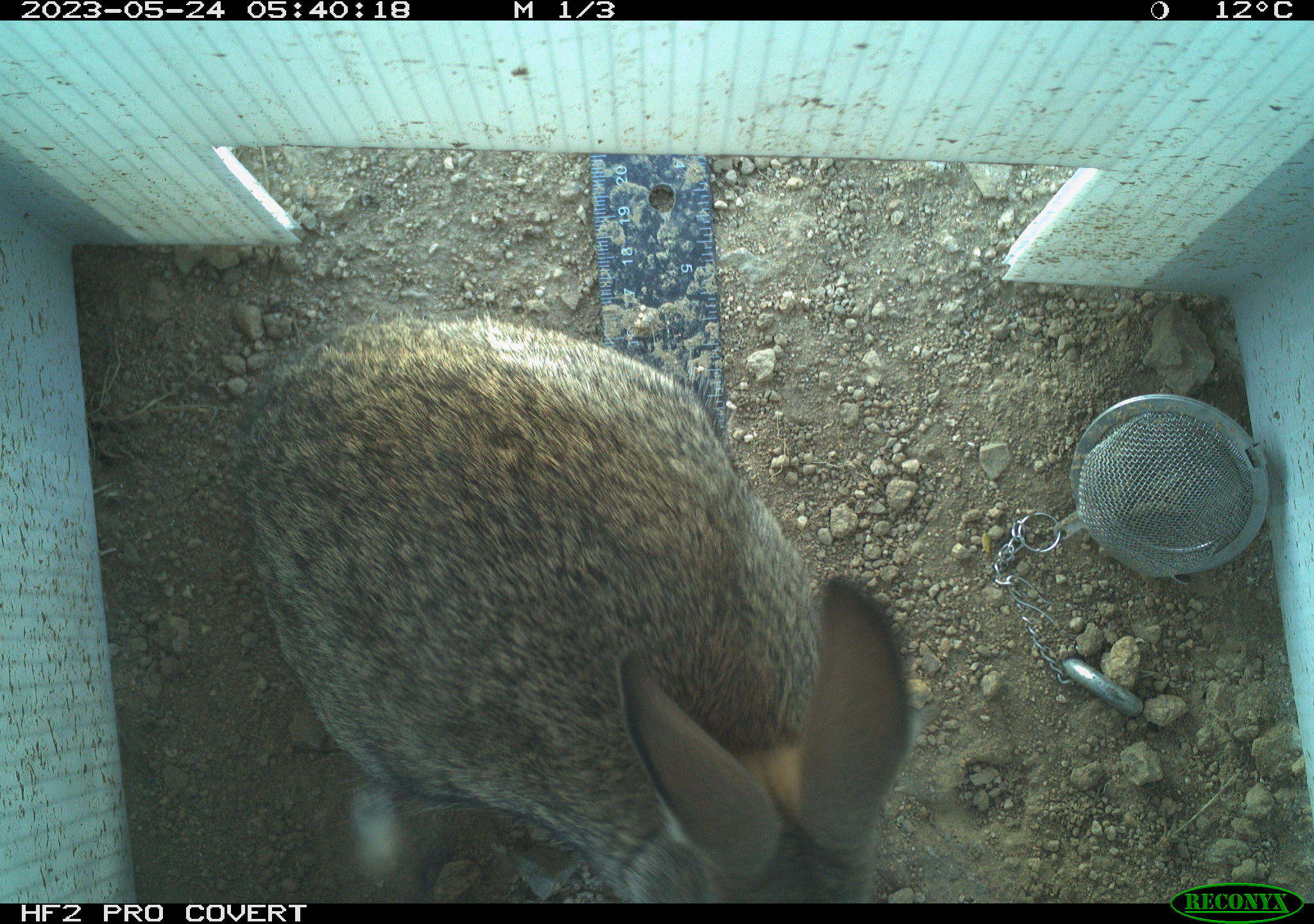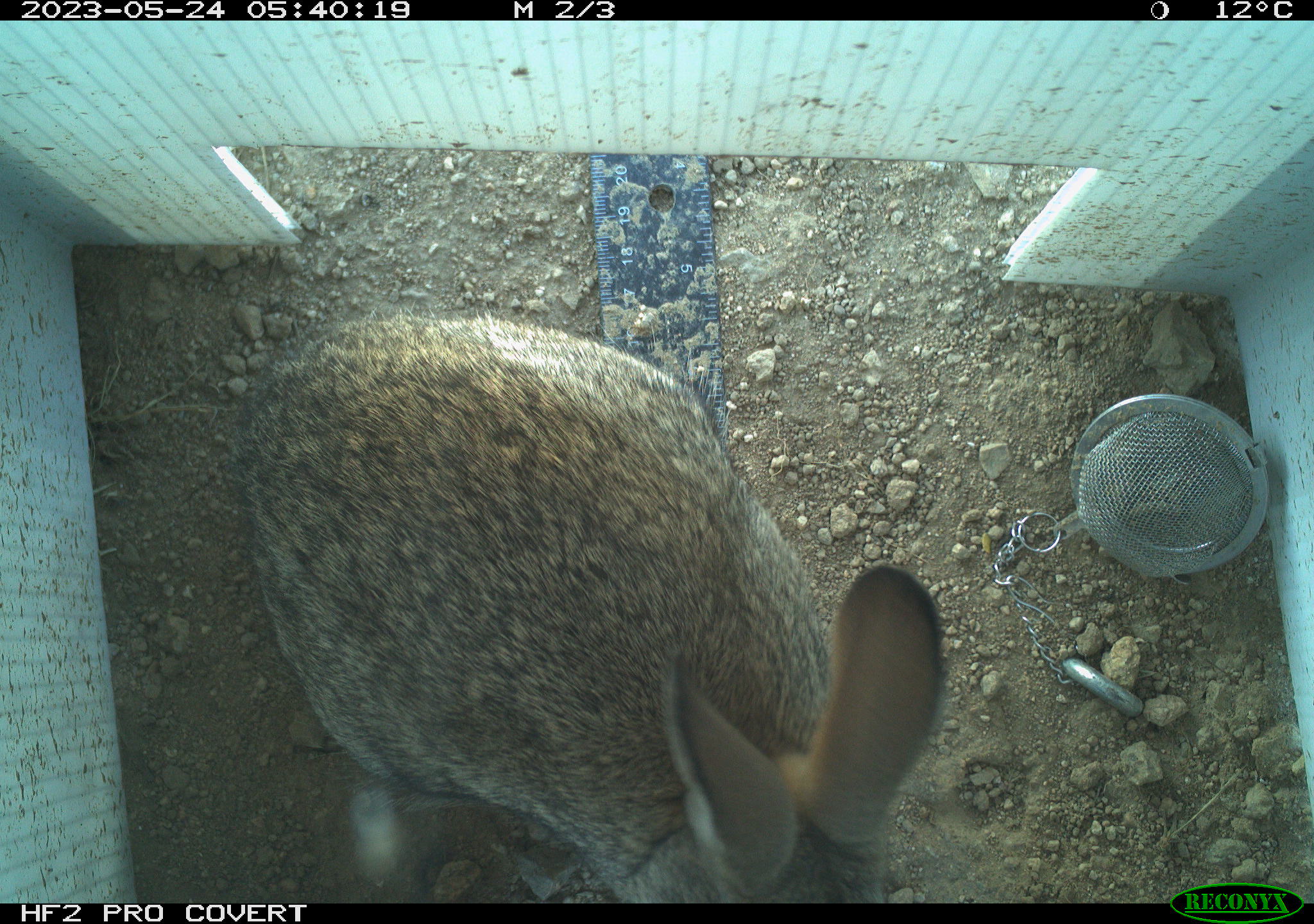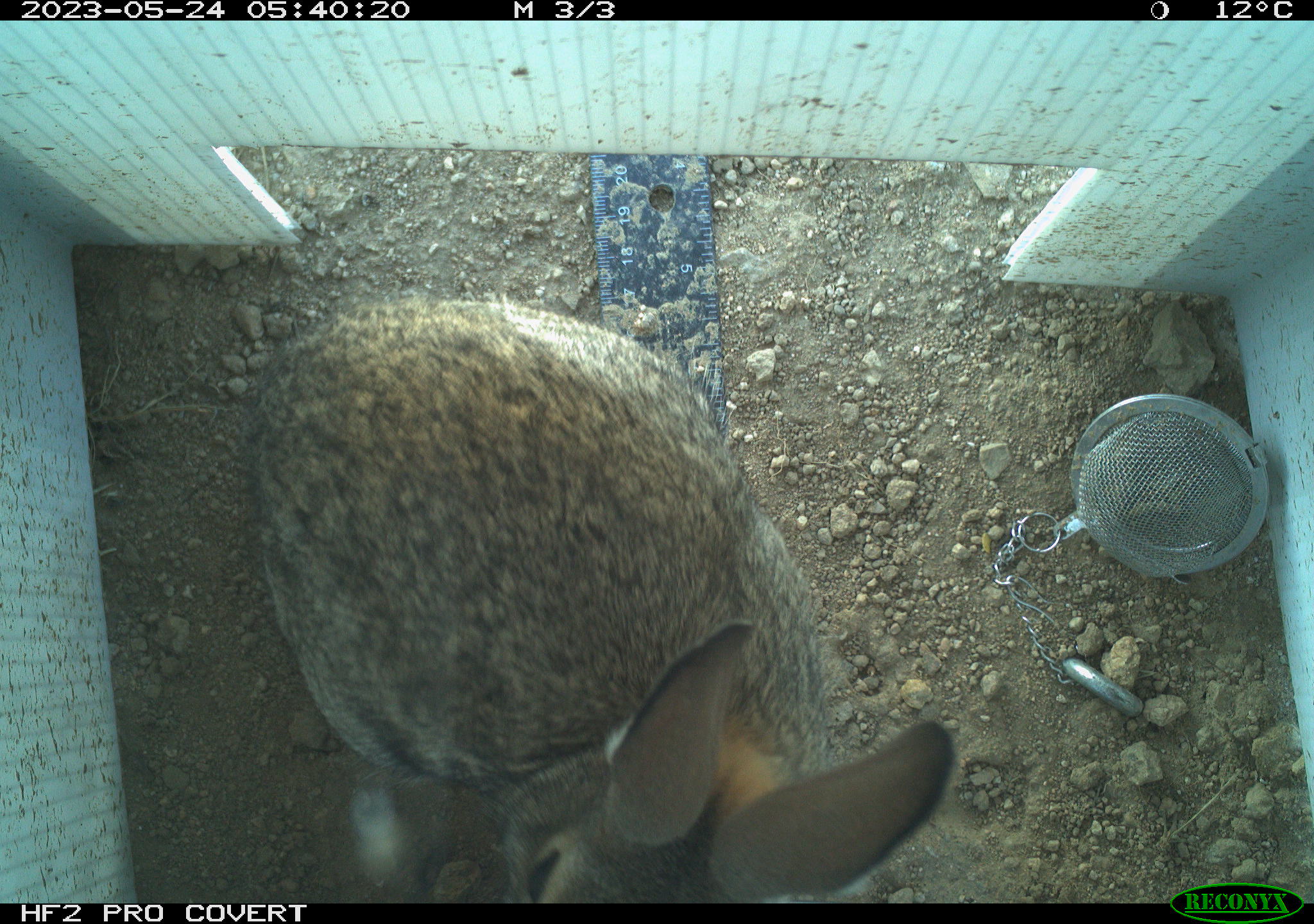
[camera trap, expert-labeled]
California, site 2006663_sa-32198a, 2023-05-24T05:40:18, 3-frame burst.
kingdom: Animalia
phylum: Chordata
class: Mammalia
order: Lagomorpha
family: Leporidae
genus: Sylvilagus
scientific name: Sylvilagus audubonii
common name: desert cottontail